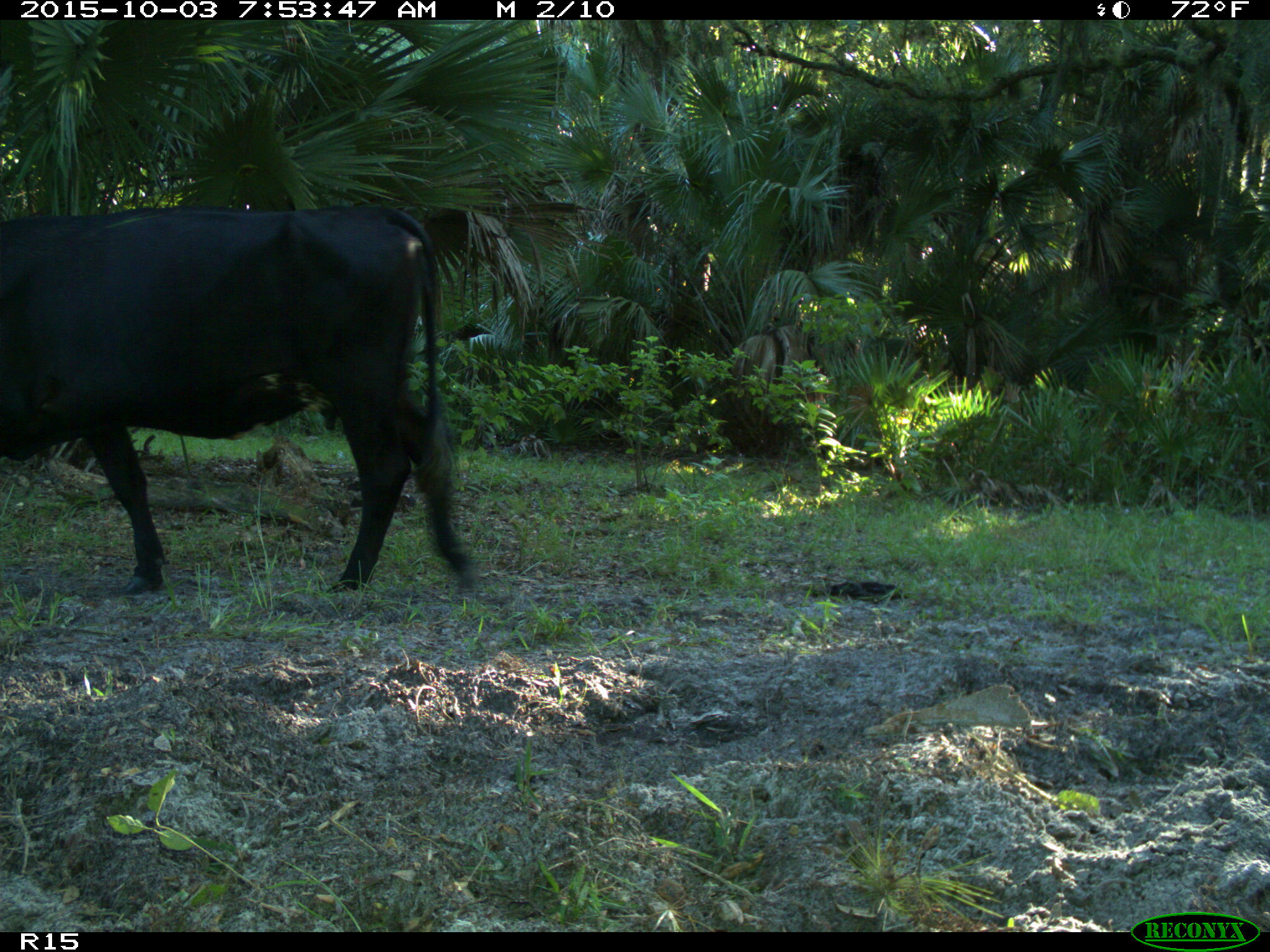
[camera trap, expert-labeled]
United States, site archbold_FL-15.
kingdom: Animalia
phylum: Chordata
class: Mammalia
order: Artiodactyla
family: Bovidae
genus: Bos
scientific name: Bos taurus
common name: domestic cow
Bos taurus (domestic cow).